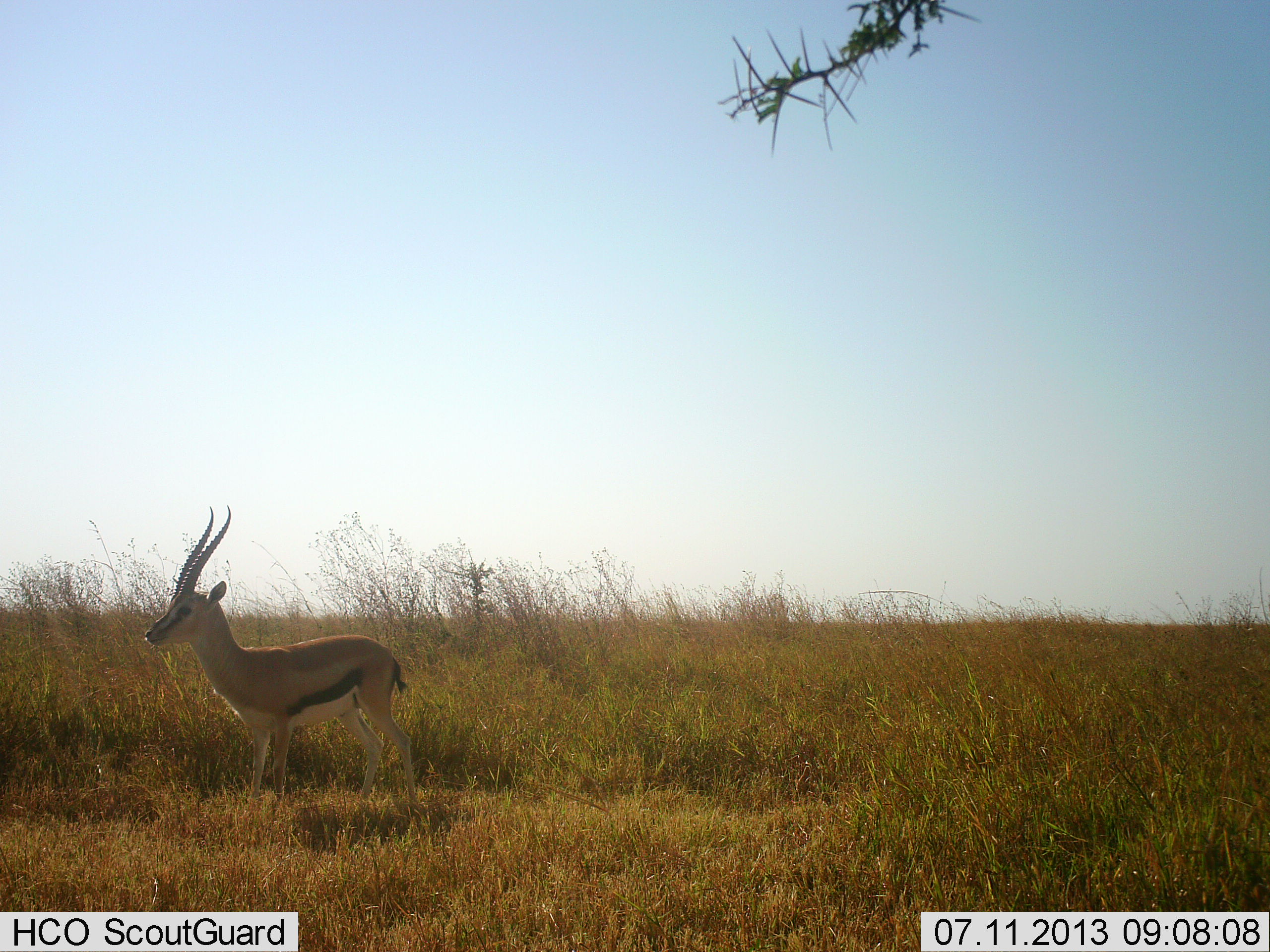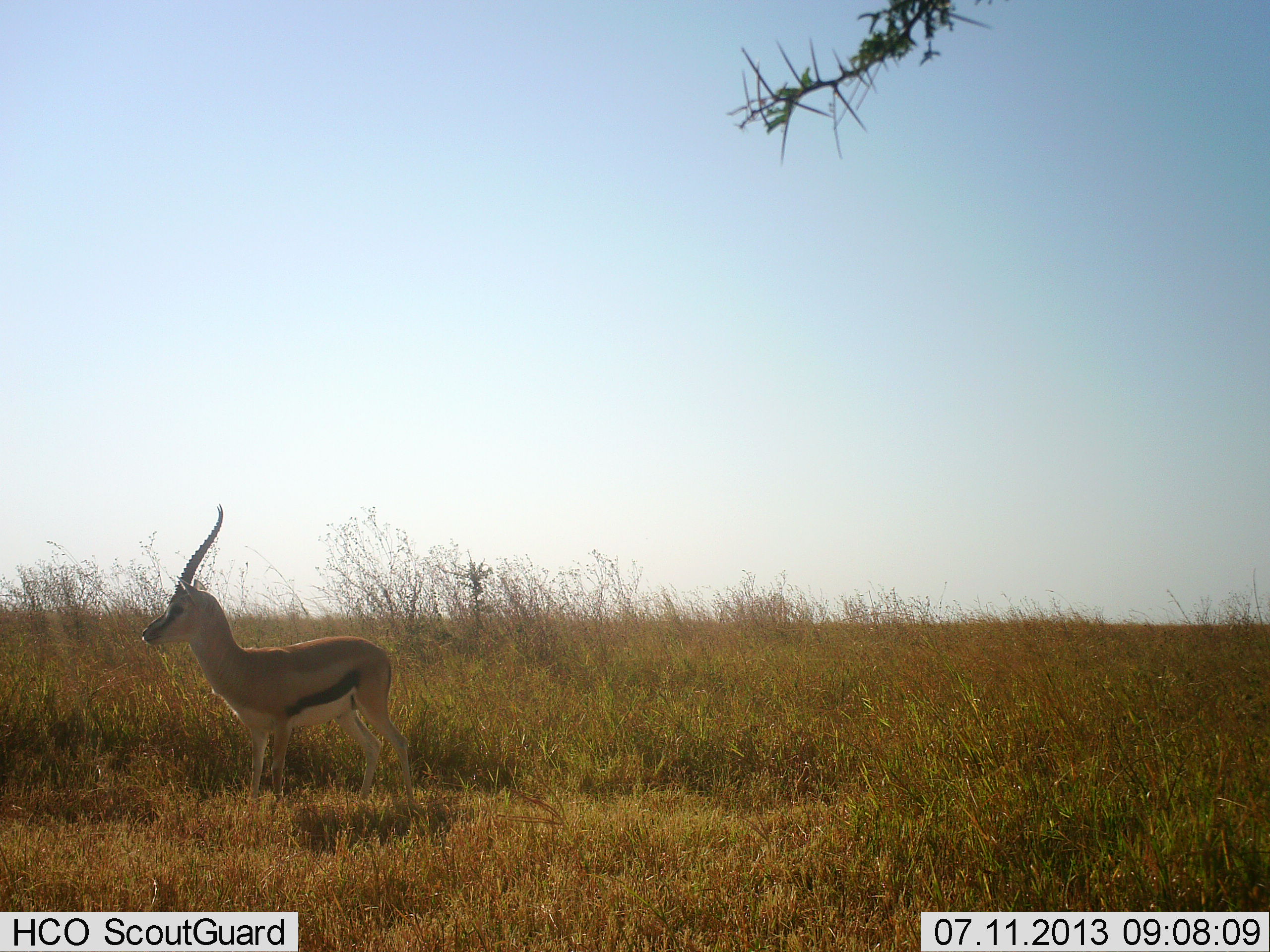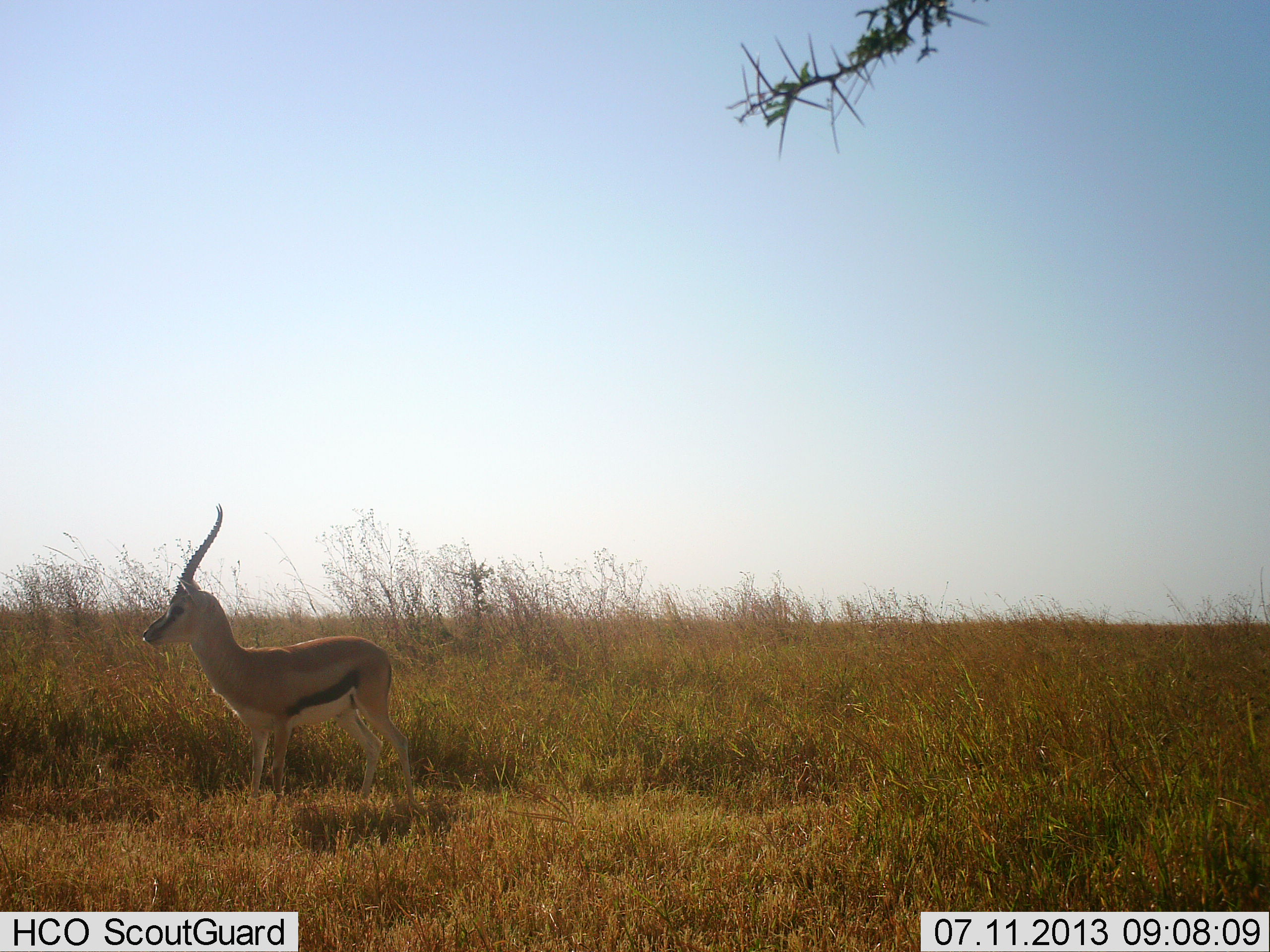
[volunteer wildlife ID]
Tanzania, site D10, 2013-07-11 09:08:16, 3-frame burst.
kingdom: Animalia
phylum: Chordata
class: Mammalia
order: Artiodactyla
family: Bovidae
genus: Eudorcas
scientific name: Eudorcas thomsonii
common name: thomson's gazelle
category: gazellethomsons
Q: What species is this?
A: Gazellethomsons (thomson's gazelle) (Eudorcas thomsonii).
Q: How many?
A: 1.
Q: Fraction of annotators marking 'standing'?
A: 94%.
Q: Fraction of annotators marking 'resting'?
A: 3%.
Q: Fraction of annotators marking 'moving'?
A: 0%.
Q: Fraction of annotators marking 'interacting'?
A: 0%.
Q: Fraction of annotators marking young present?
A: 0%.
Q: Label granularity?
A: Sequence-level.